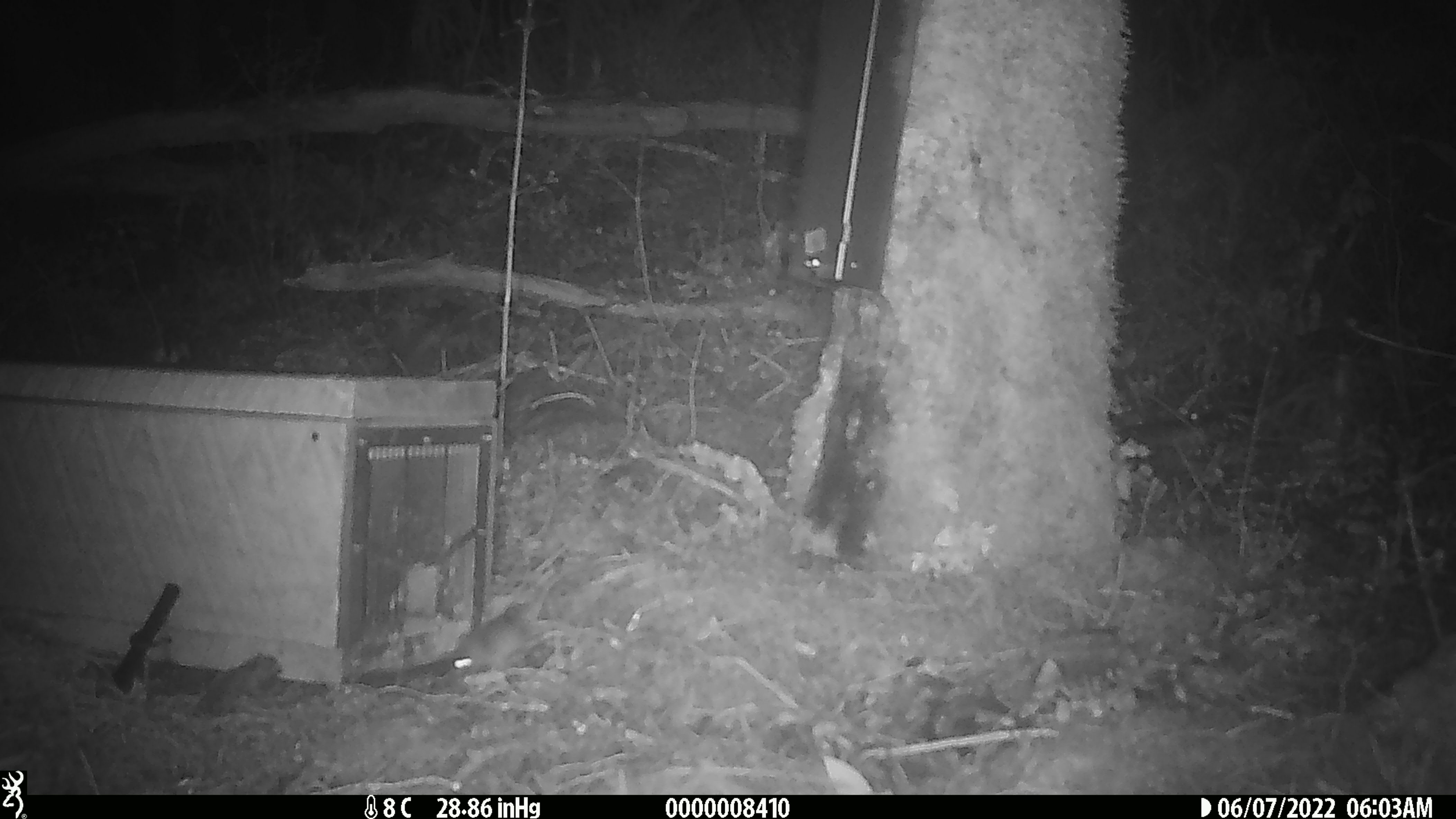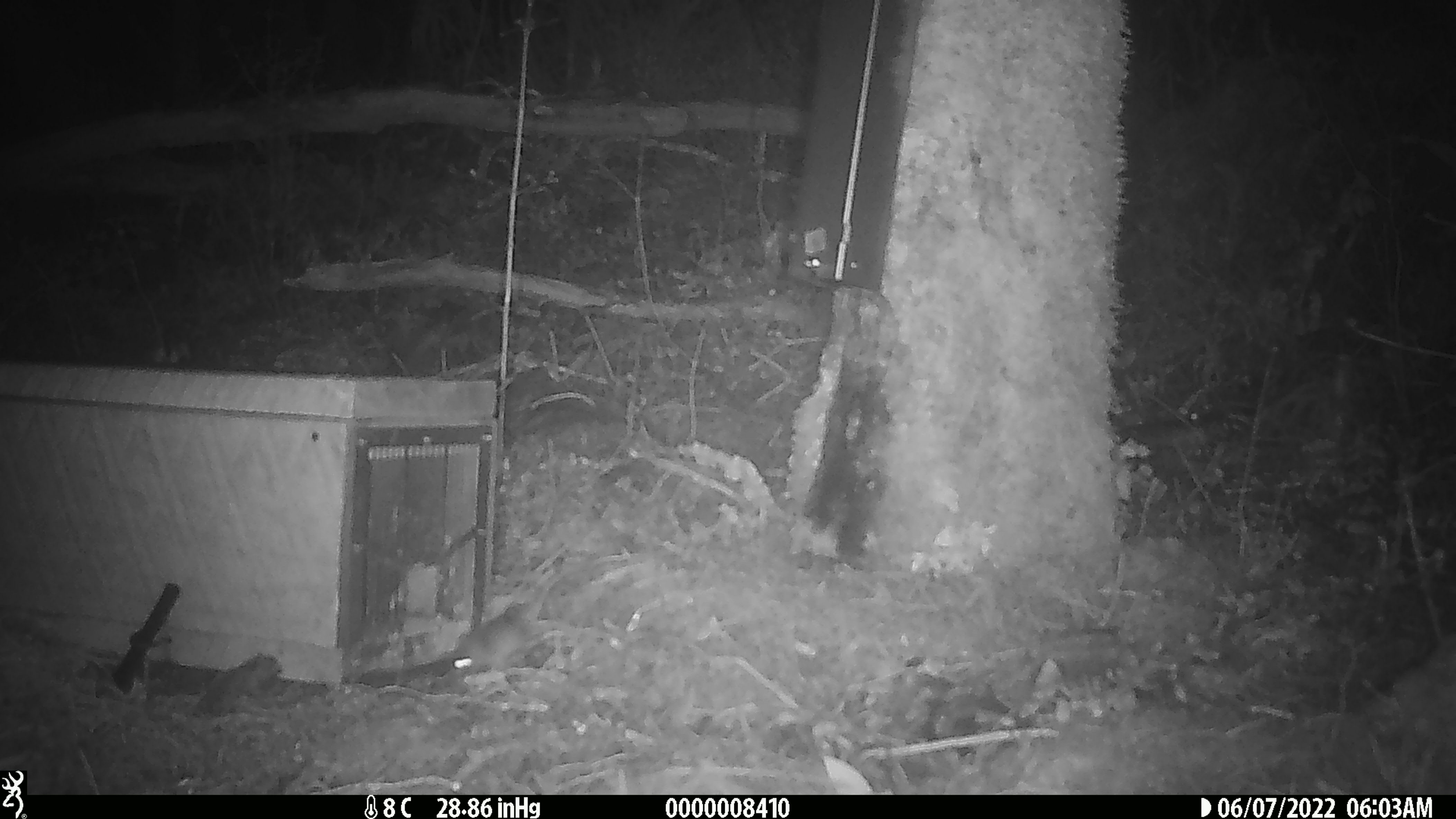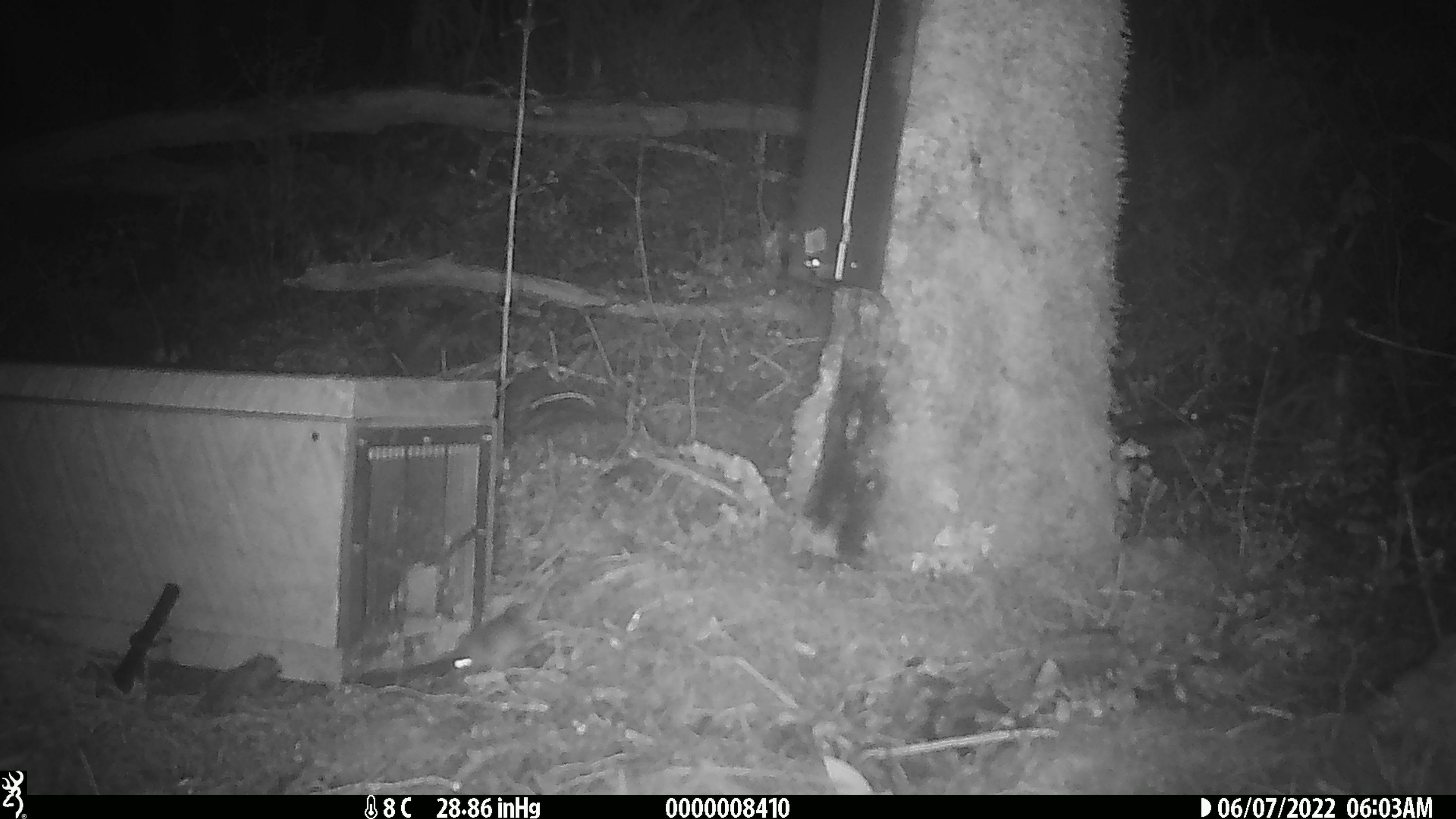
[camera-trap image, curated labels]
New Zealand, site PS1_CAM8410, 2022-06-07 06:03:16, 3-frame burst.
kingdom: Animalia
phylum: Chordata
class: Mammalia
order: Rodentia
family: Muridae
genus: Mus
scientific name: Mus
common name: mouse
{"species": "mouse (Mus)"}